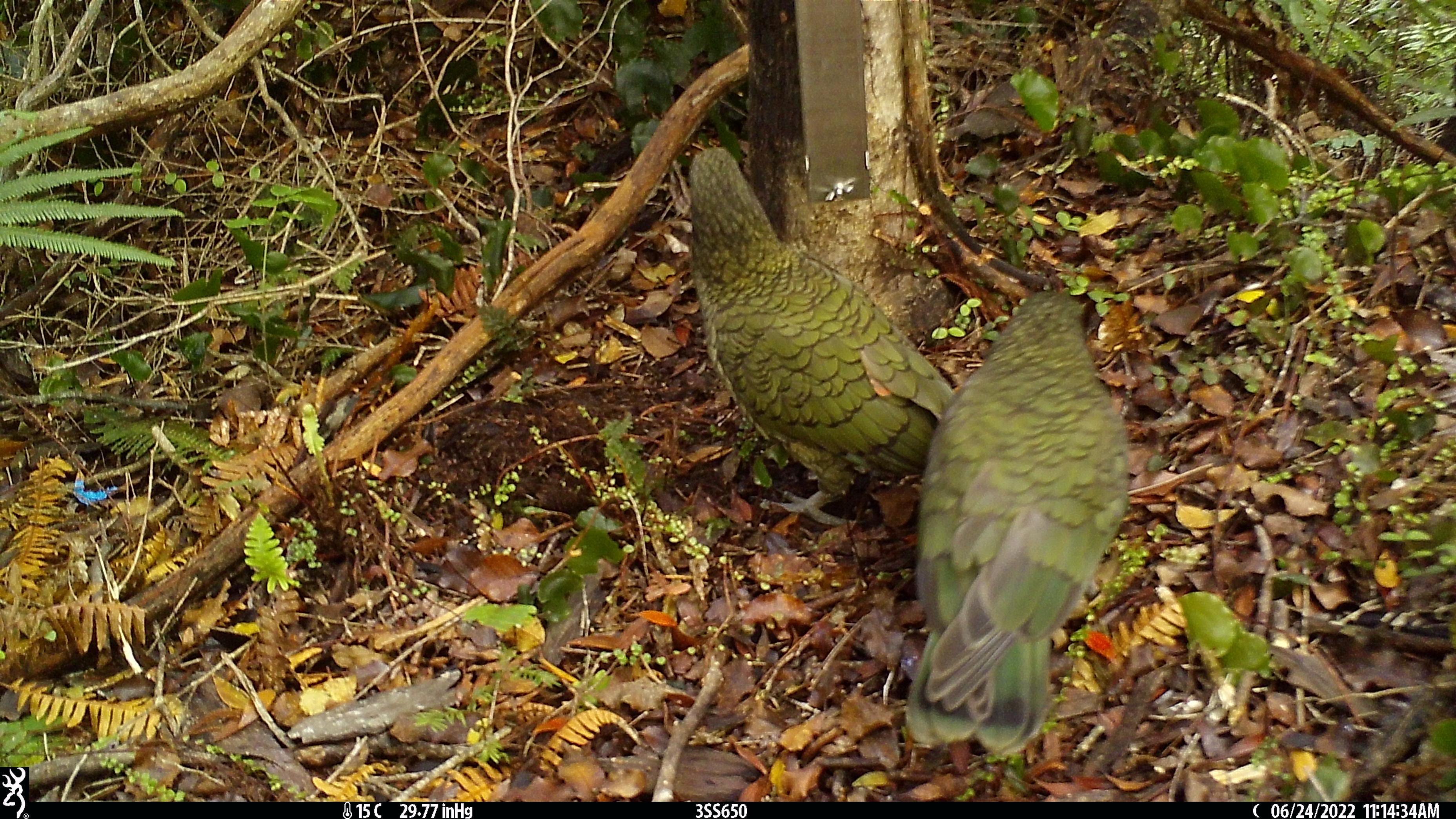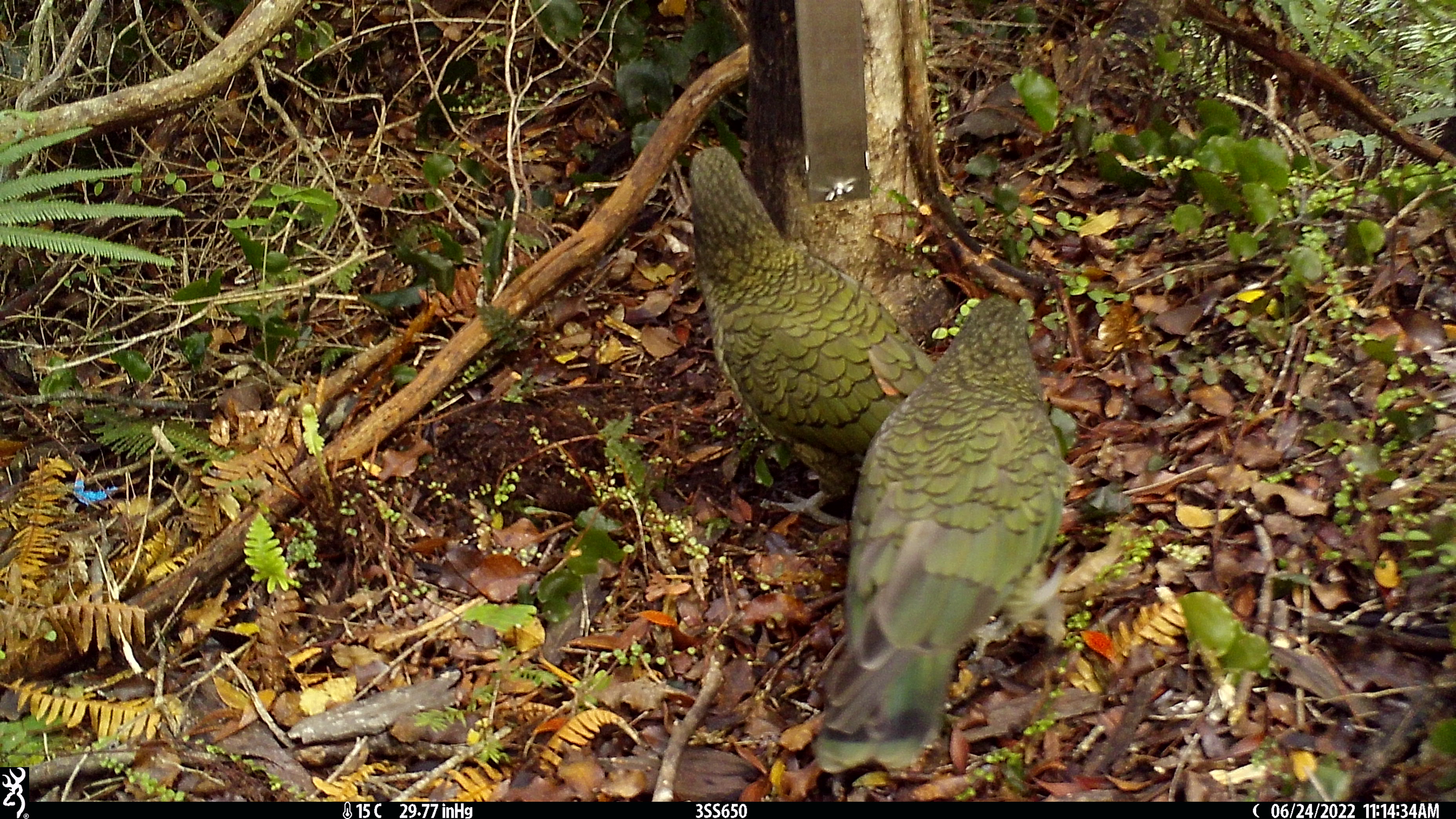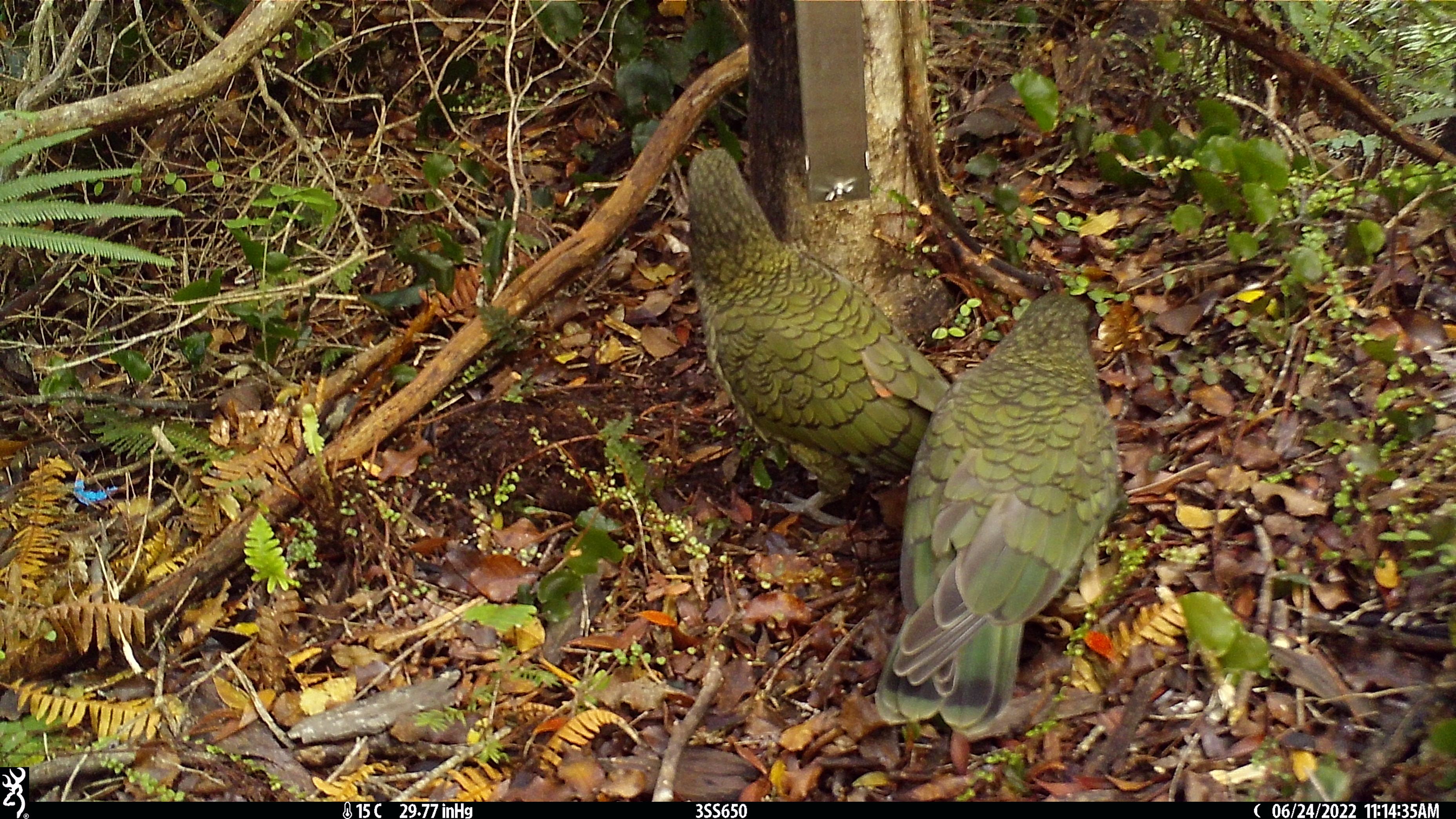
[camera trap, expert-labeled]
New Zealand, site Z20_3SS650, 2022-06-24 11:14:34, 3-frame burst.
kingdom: Animalia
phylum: Chordata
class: Aves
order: Psittaciformes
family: Strigopidae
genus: Nestor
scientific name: Nestor notabilis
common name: kea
Kea (Nestor notabilis).